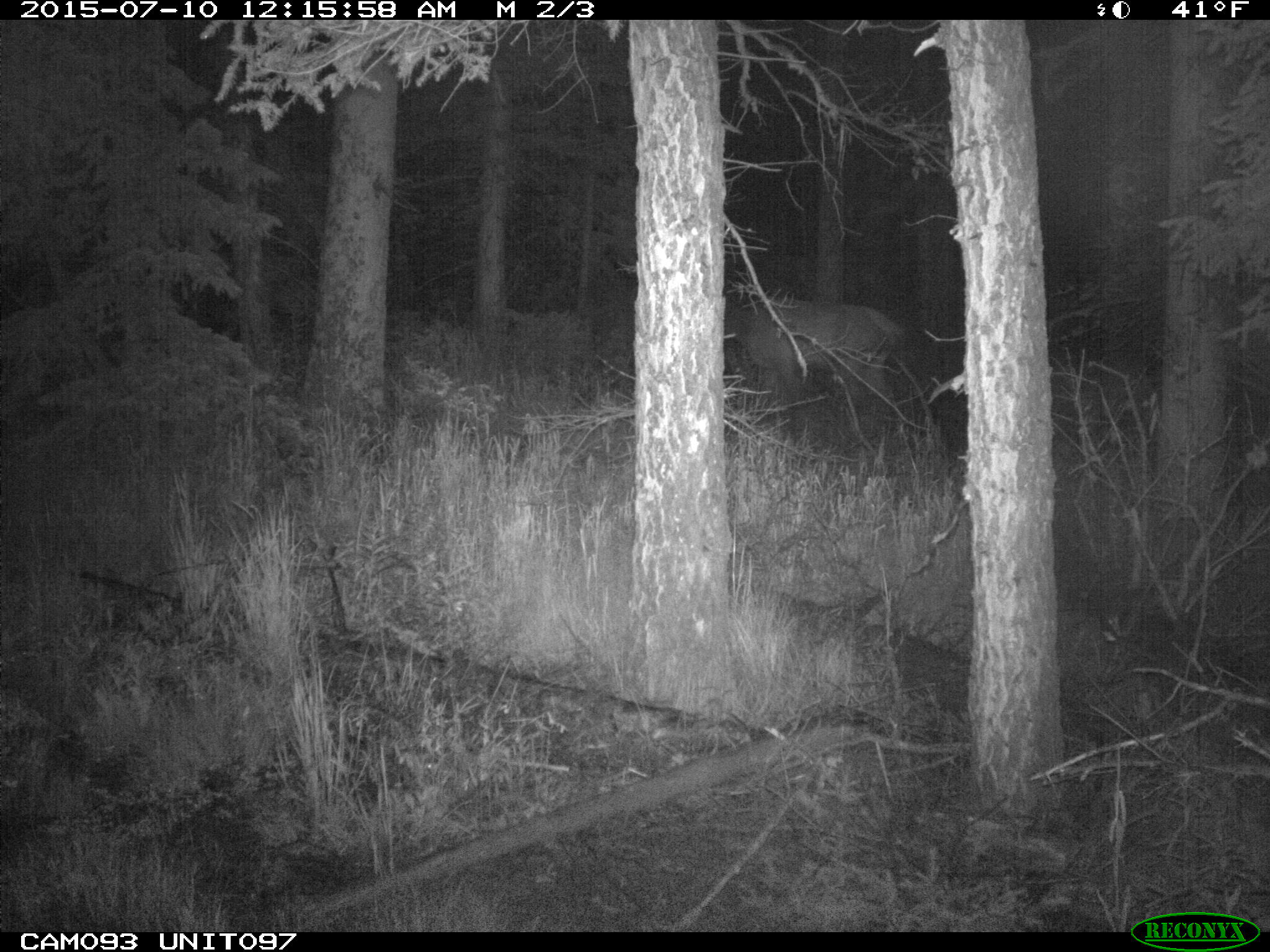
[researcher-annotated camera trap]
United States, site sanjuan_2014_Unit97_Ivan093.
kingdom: Animalia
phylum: Chordata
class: Mammalia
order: Artiodactyla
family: Cervidae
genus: Cervus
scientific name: Cervus elaphus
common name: red deer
Cervus elaphus (red deer).